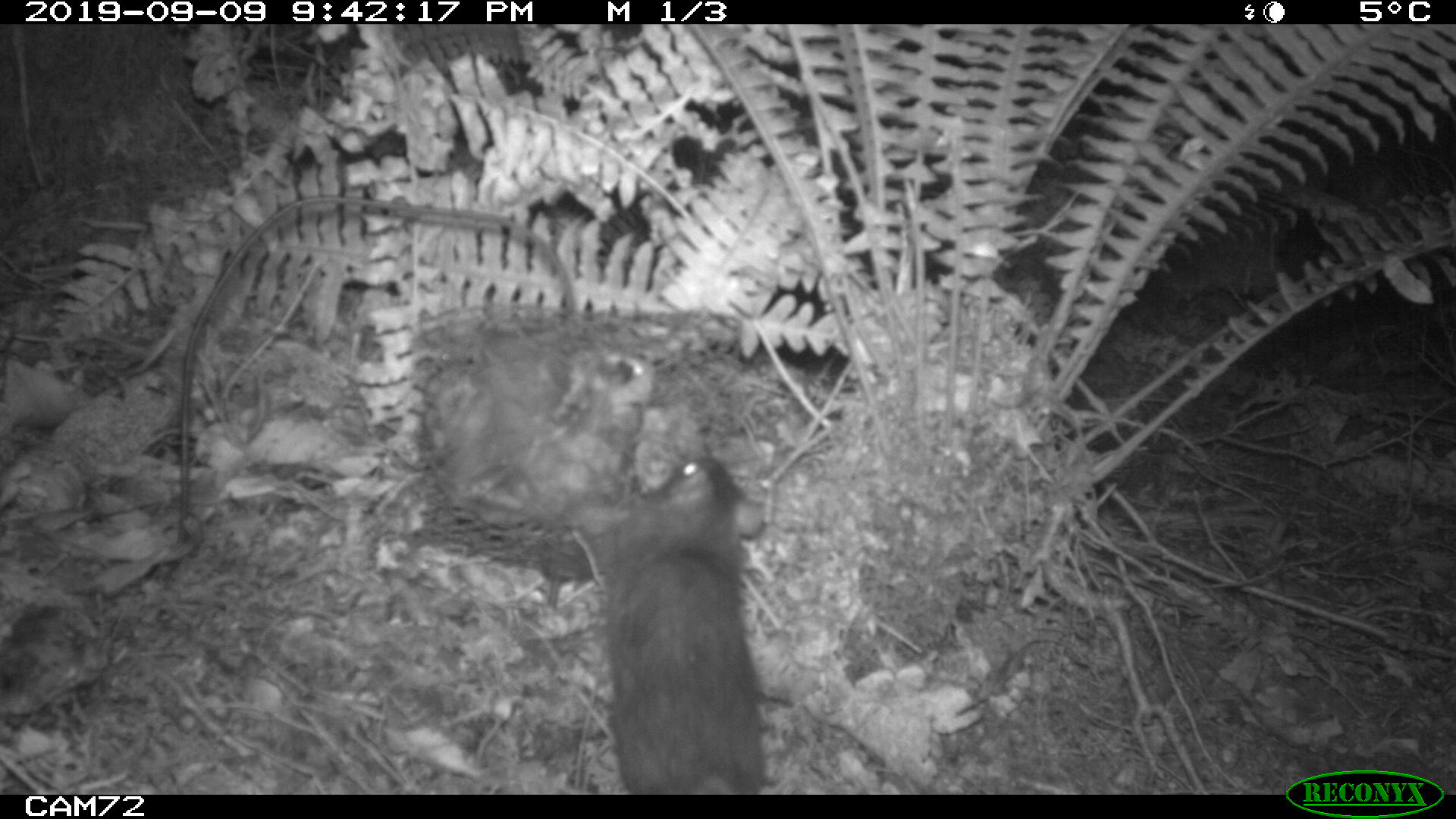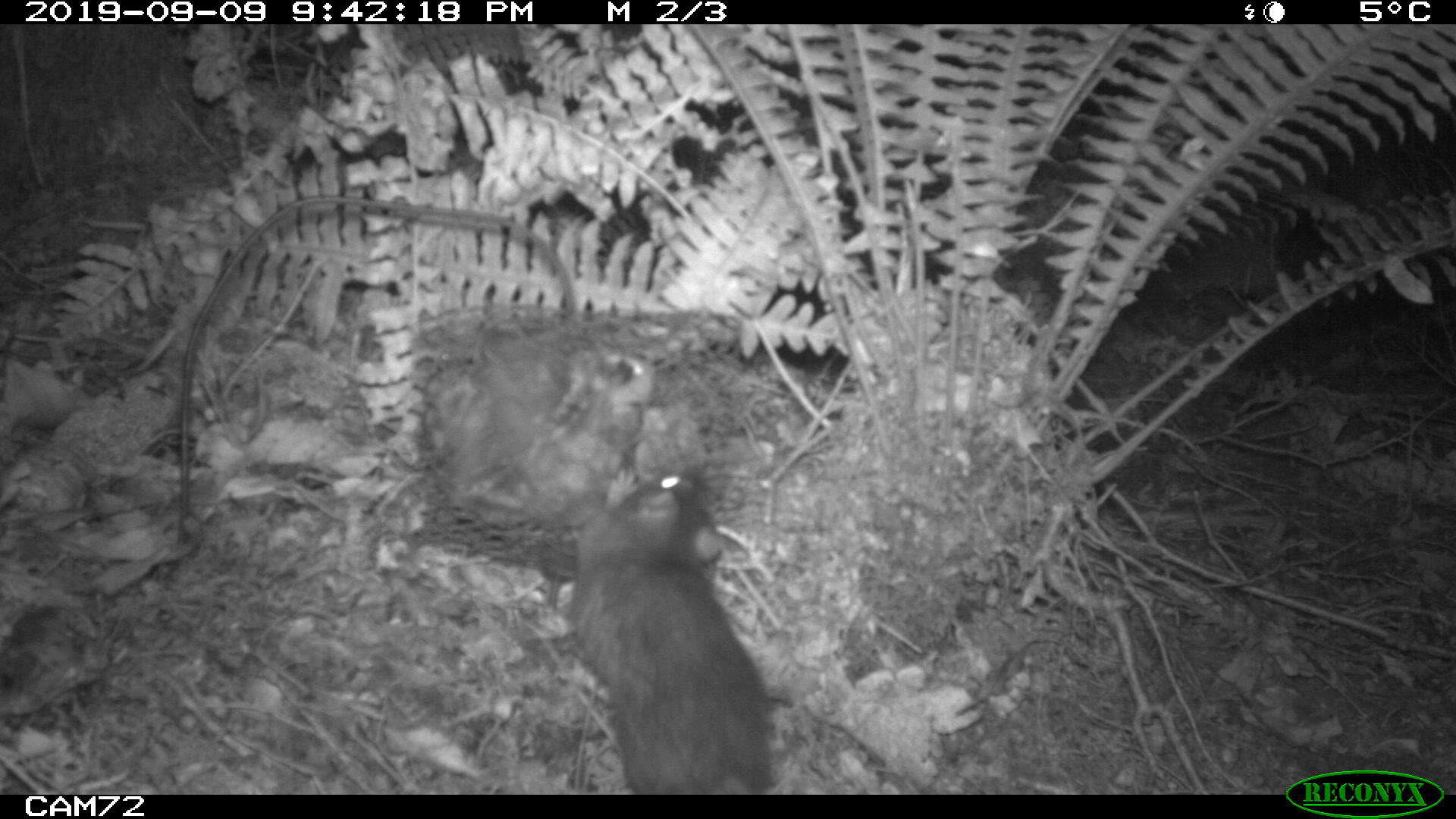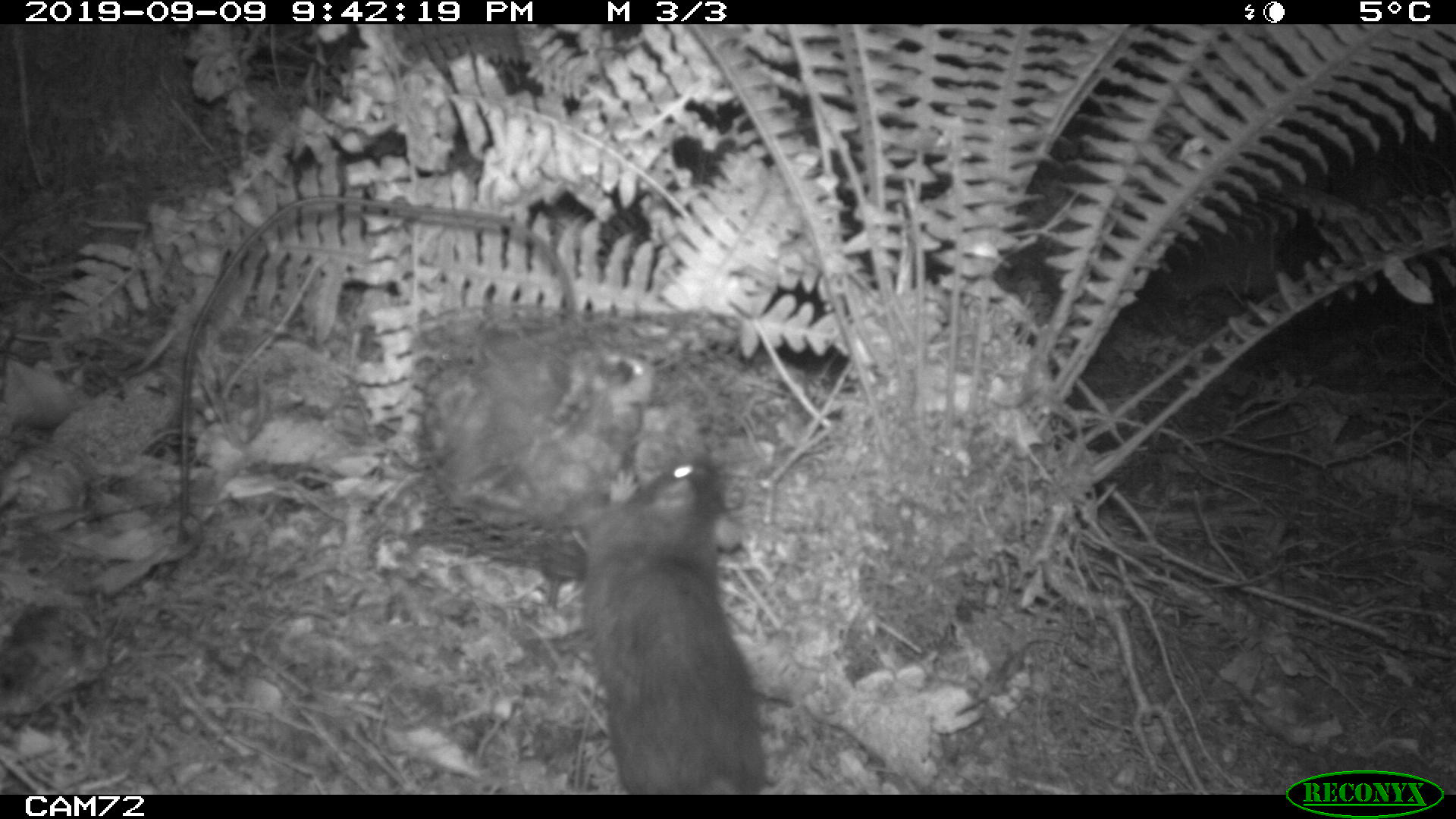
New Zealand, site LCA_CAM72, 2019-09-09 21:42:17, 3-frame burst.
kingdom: Animalia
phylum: Chordata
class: Mammalia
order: Rodentia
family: Muridae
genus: Rattus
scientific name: Rattus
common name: rat